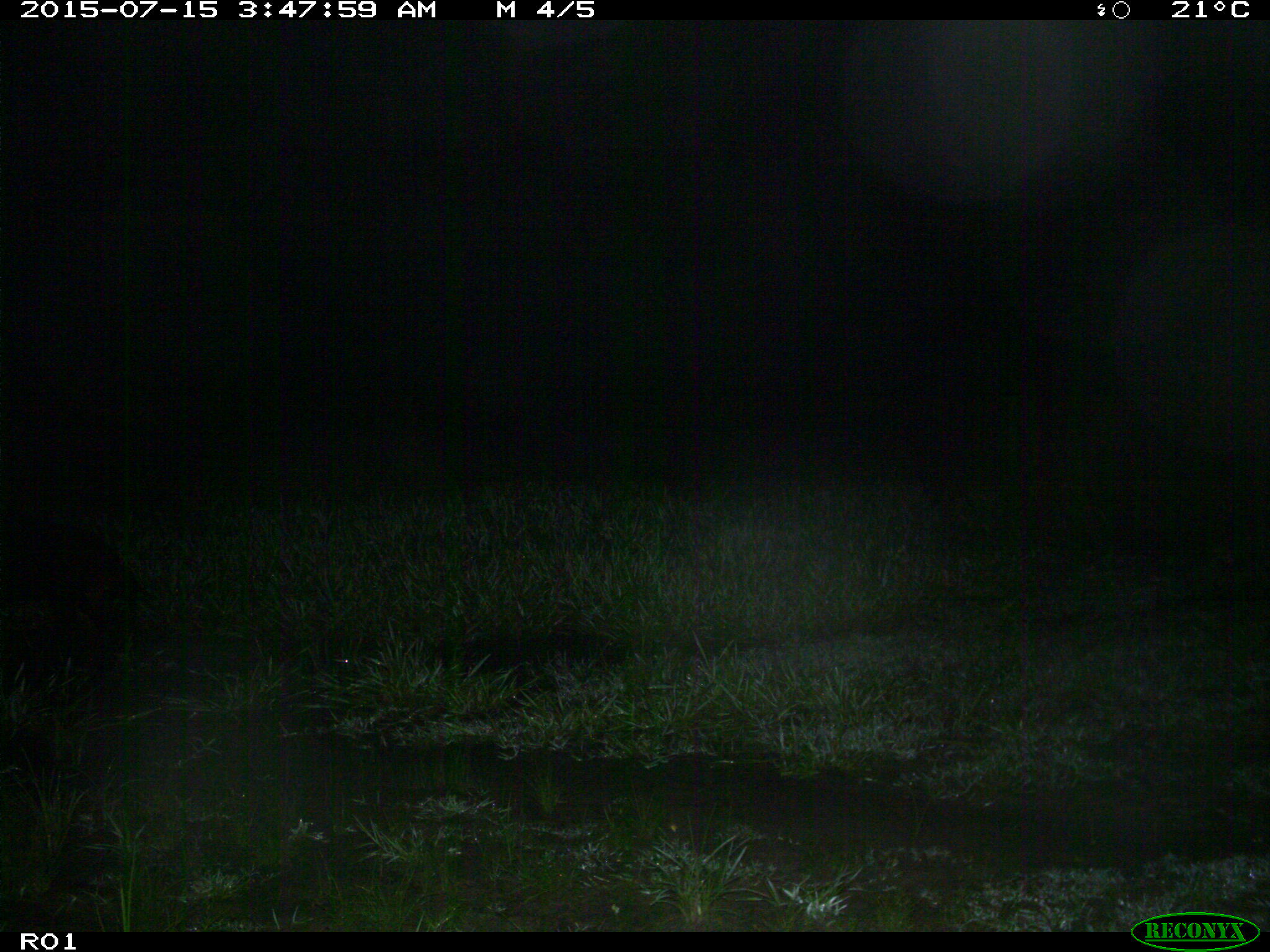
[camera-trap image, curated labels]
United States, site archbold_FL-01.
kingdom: Animalia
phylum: Chordata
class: Mammalia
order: Artiodactyla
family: Suidae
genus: Sus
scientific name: Sus scrofa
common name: wild boar